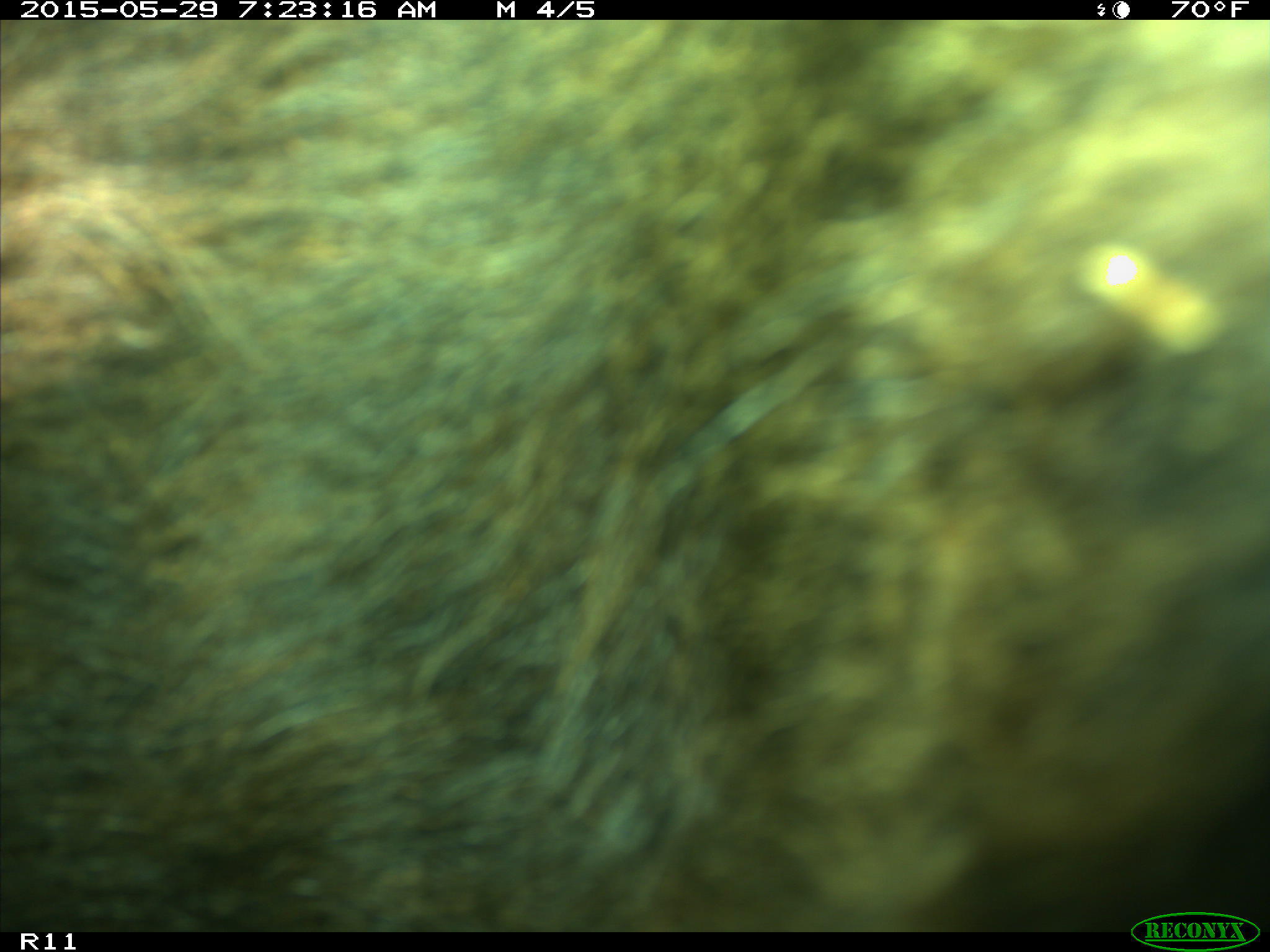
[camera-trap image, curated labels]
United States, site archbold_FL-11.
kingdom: Animalia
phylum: Chordata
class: Mammalia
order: Artiodactyla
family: Bovidae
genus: Bos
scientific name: Bos taurus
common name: domestic cow